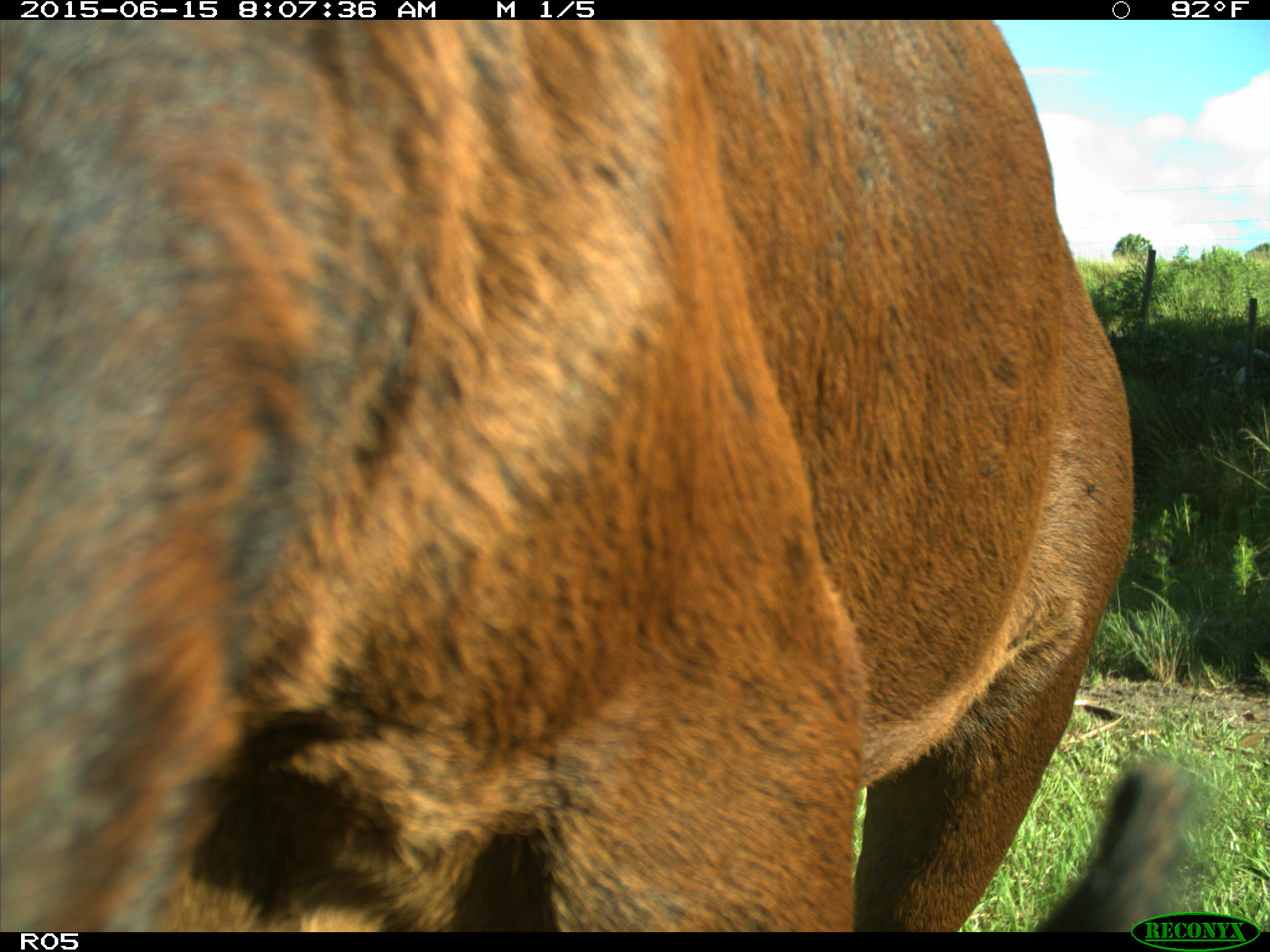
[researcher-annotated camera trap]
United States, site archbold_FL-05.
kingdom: Animalia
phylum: Chordata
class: Mammalia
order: Artiodactyla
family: Bovidae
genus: Bos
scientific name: Bos taurus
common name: domestic cow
Bos taurus (domestic cow).